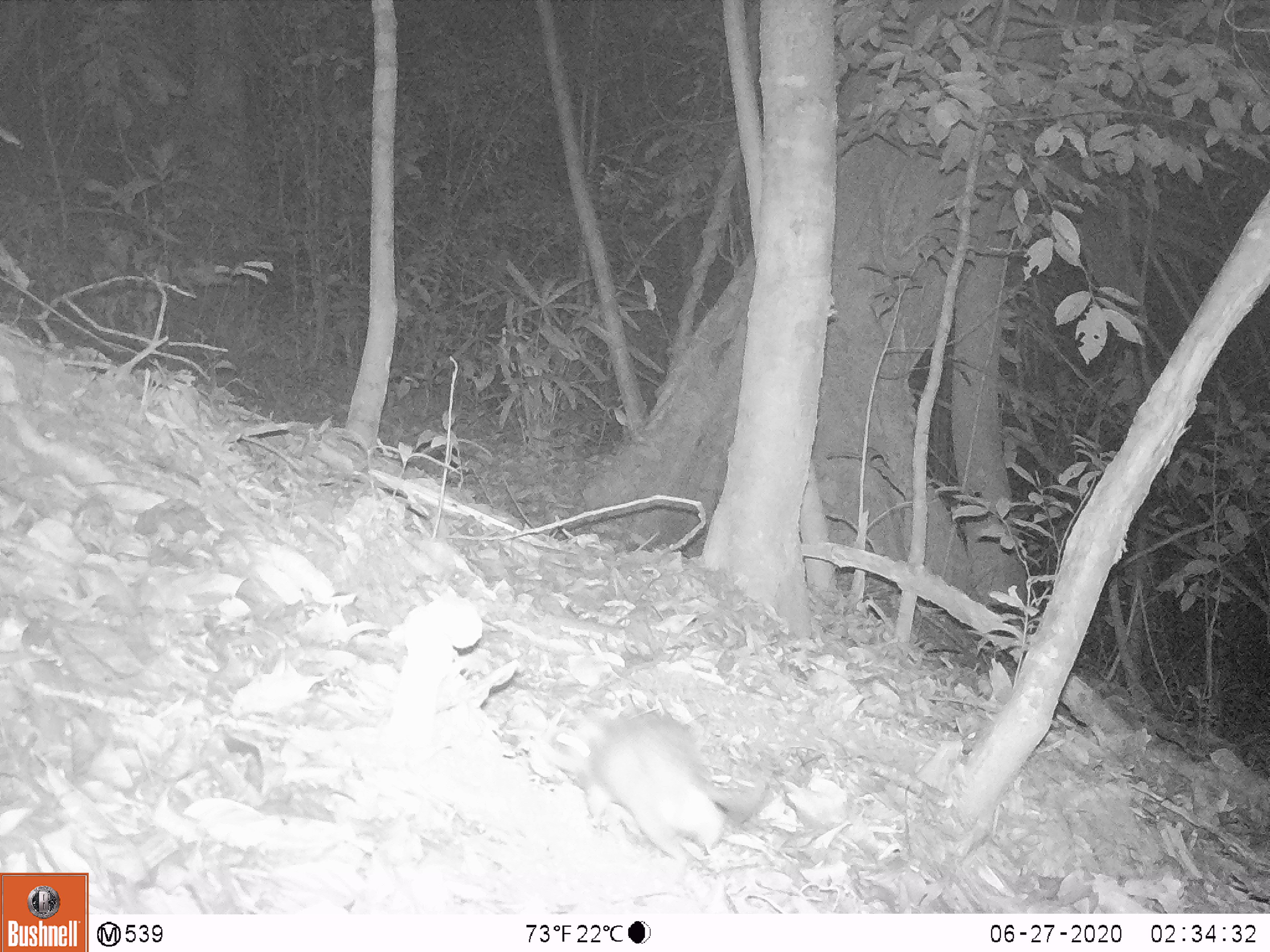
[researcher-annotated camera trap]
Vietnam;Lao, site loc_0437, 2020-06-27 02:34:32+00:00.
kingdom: Animalia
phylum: Chordata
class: Mammalia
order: Rodentia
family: Muridae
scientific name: Muridae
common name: old-world mice and rats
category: unidentified murid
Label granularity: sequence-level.